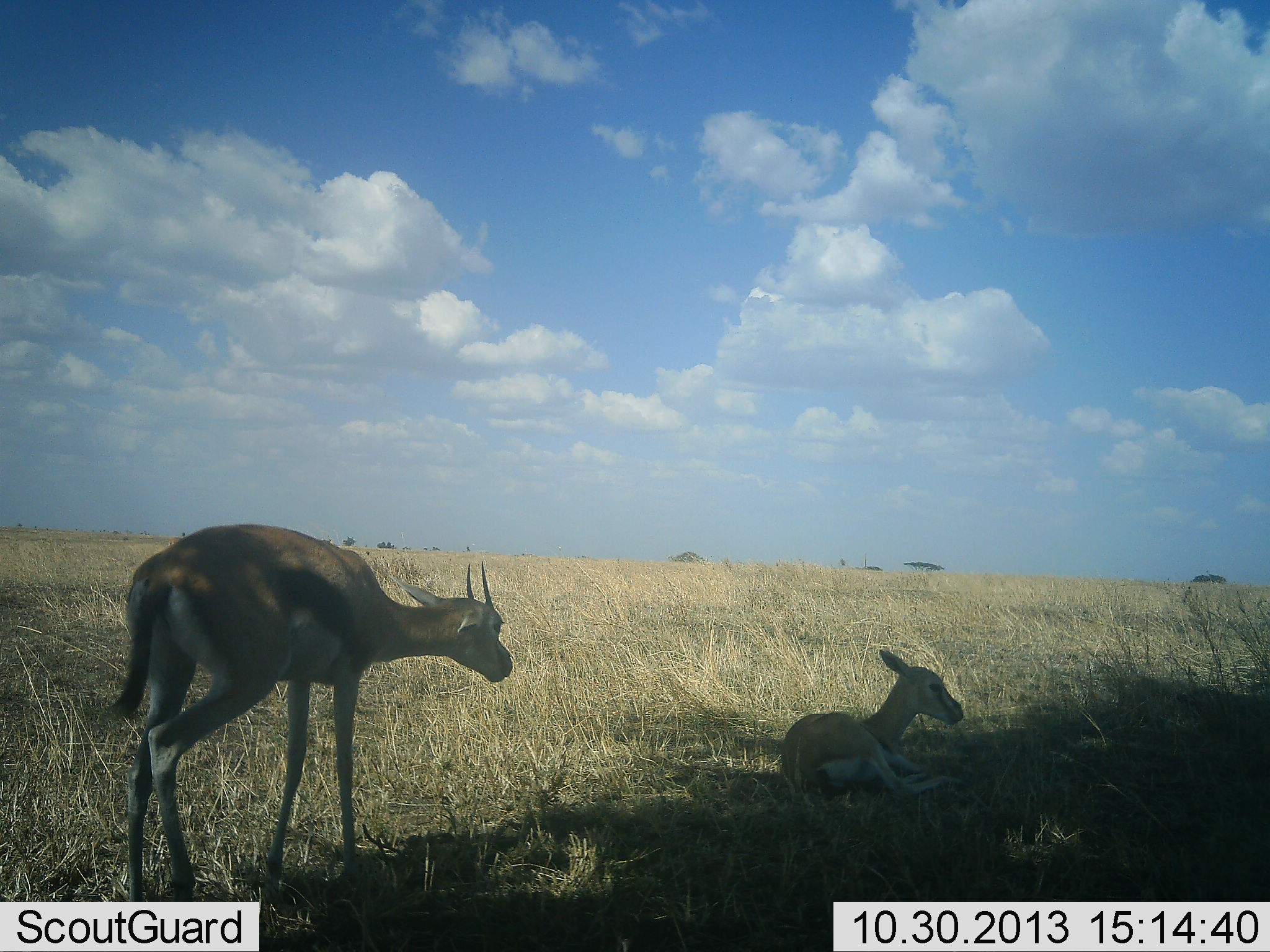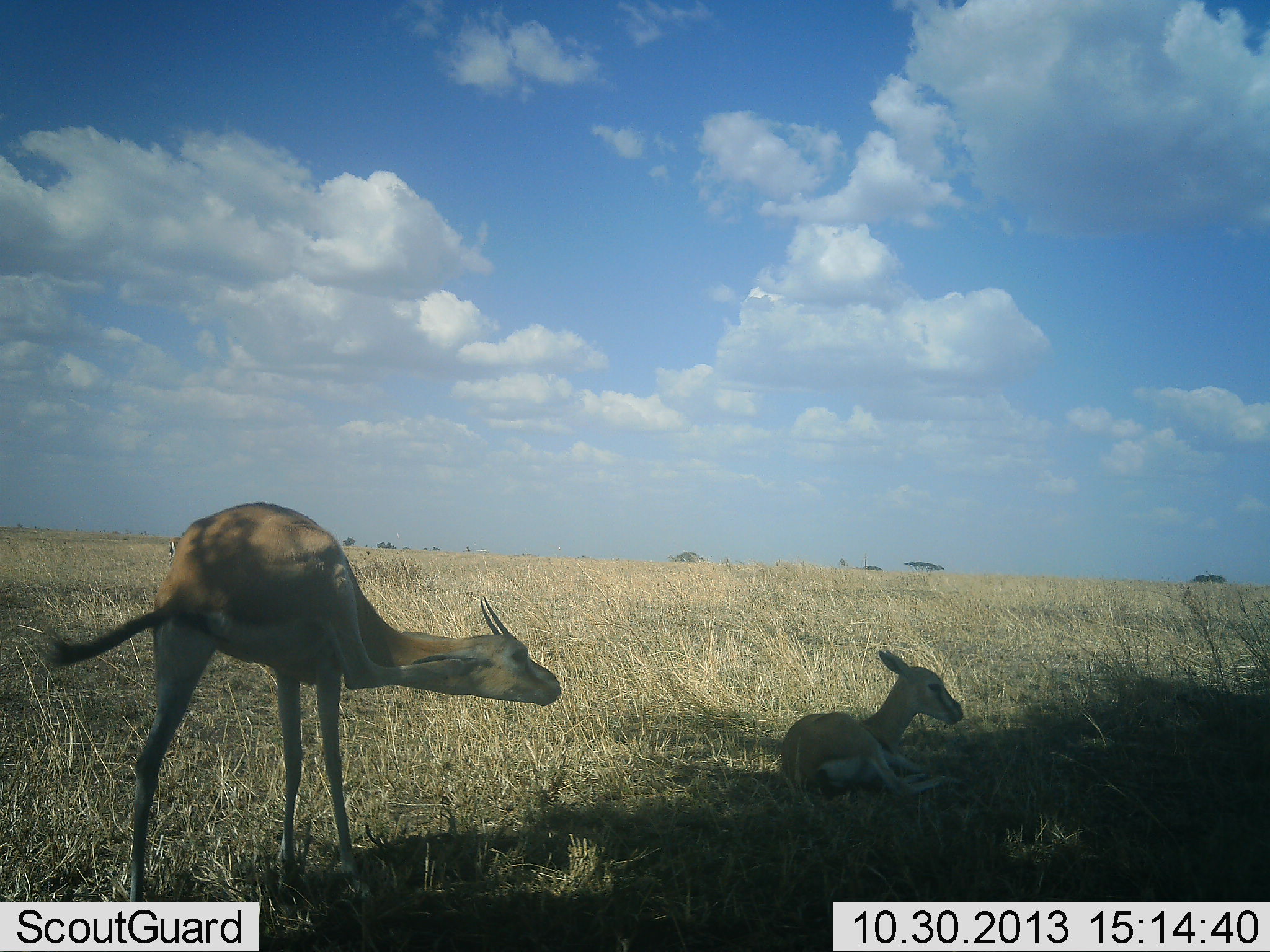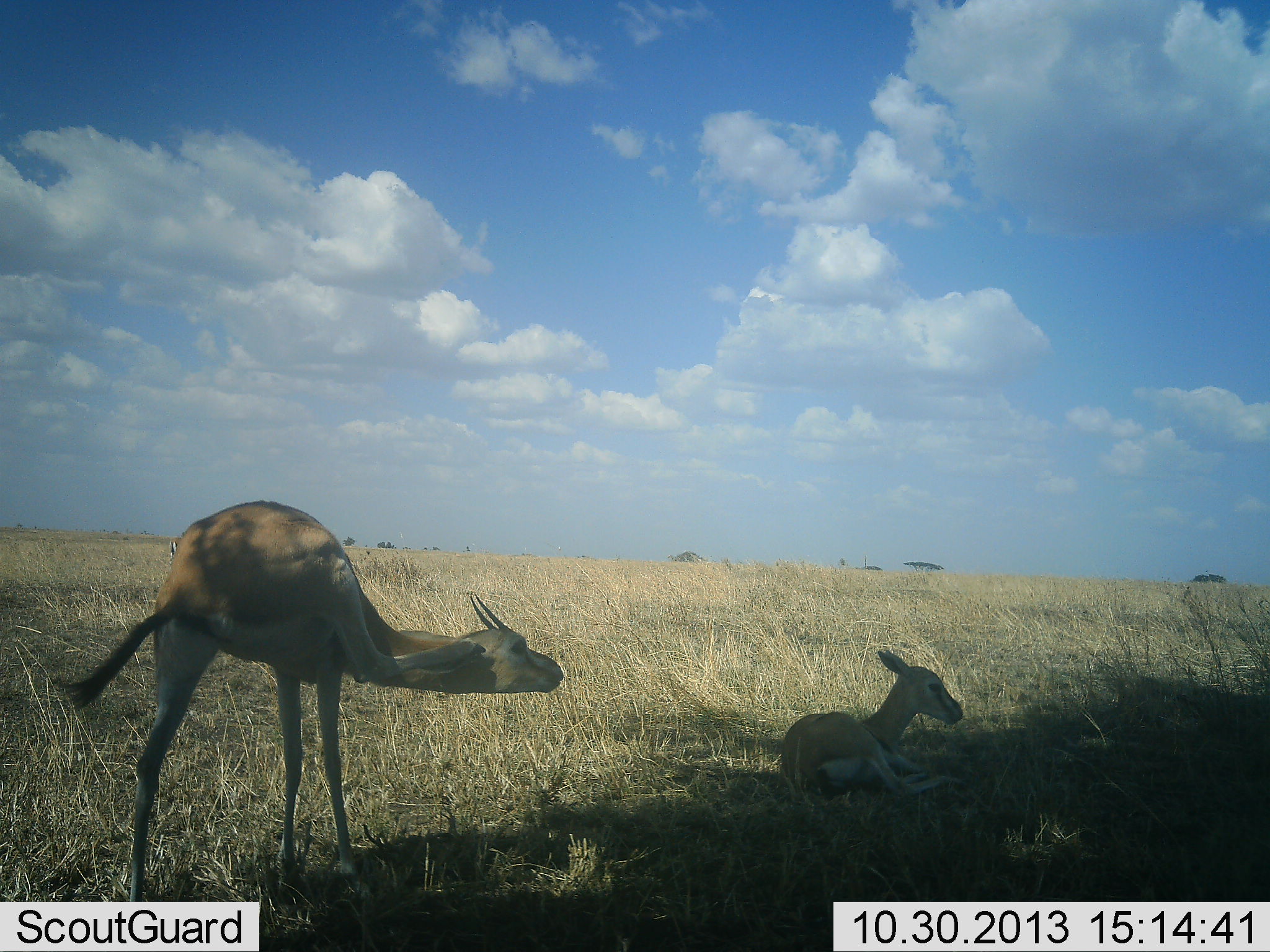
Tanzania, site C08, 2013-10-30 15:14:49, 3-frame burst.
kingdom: Animalia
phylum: Chordata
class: Mammalia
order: Artiodactyla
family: Bovidae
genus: Eudorcas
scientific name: Eudorcas thomsonii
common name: thomson's gazelle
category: gazellethomsons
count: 2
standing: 73%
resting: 93%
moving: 0%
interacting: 0%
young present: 47%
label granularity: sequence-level